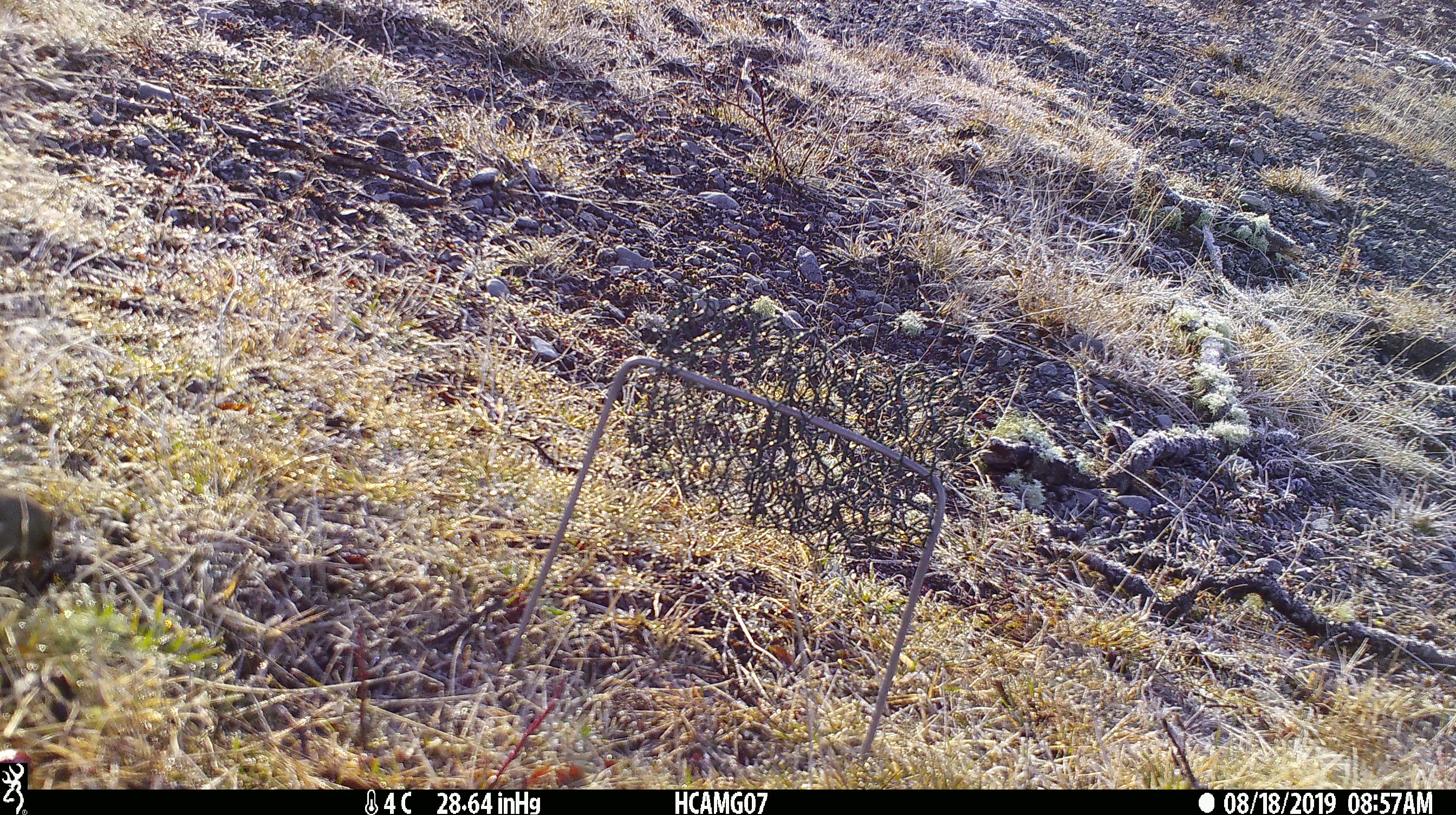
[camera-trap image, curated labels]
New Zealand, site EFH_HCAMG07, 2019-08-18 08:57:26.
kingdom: Animalia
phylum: Chordata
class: Aves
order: Passeriformes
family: Fringillidae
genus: Chloris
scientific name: Chloris chloris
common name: greenfinch